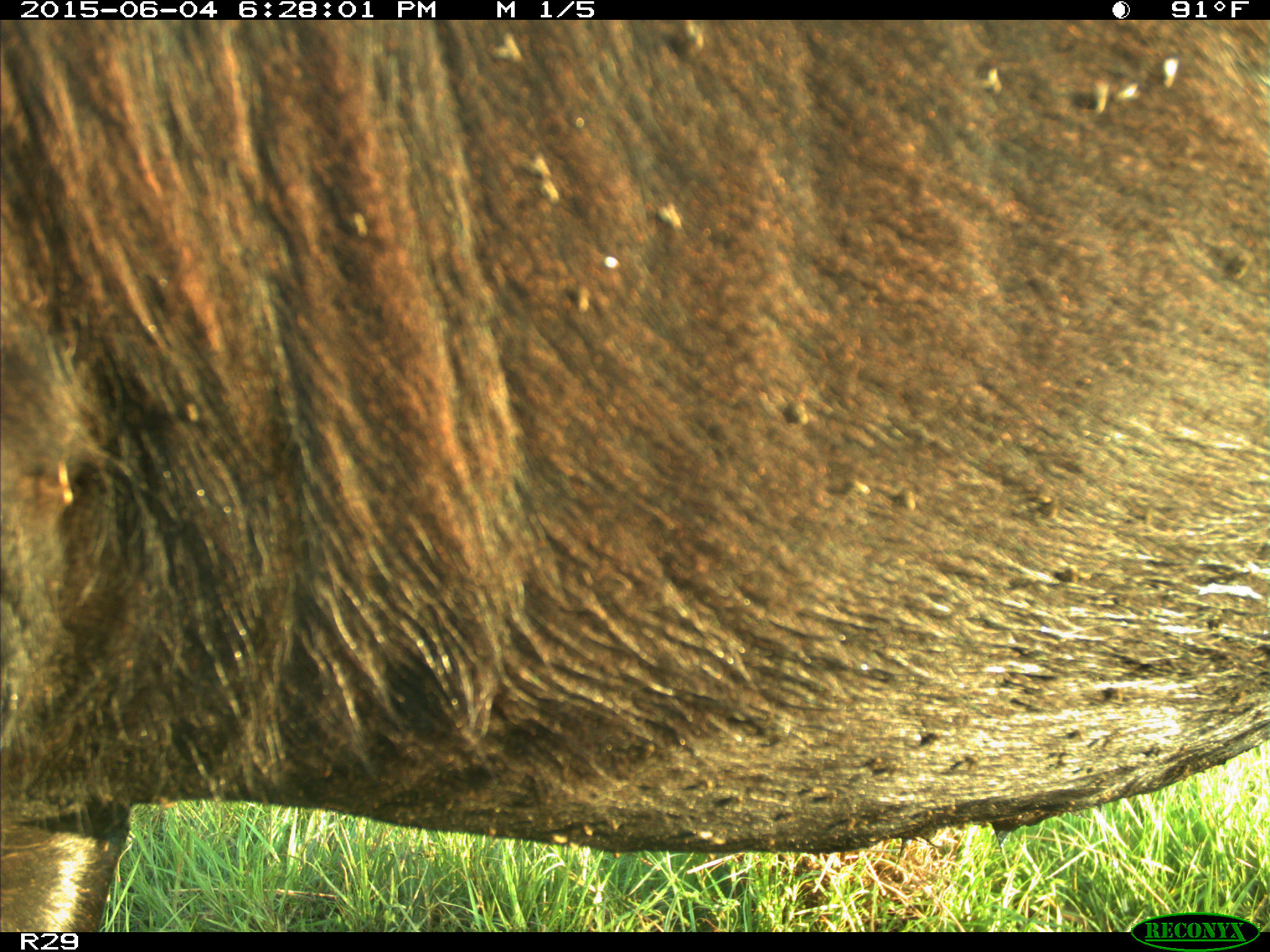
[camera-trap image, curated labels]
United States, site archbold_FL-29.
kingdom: Animalia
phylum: Chordata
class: Mammalia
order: Artiodactyla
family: Bovidae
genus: Bos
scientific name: Bos taurus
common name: domestic cow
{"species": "Bos taurus (domestic cow)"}